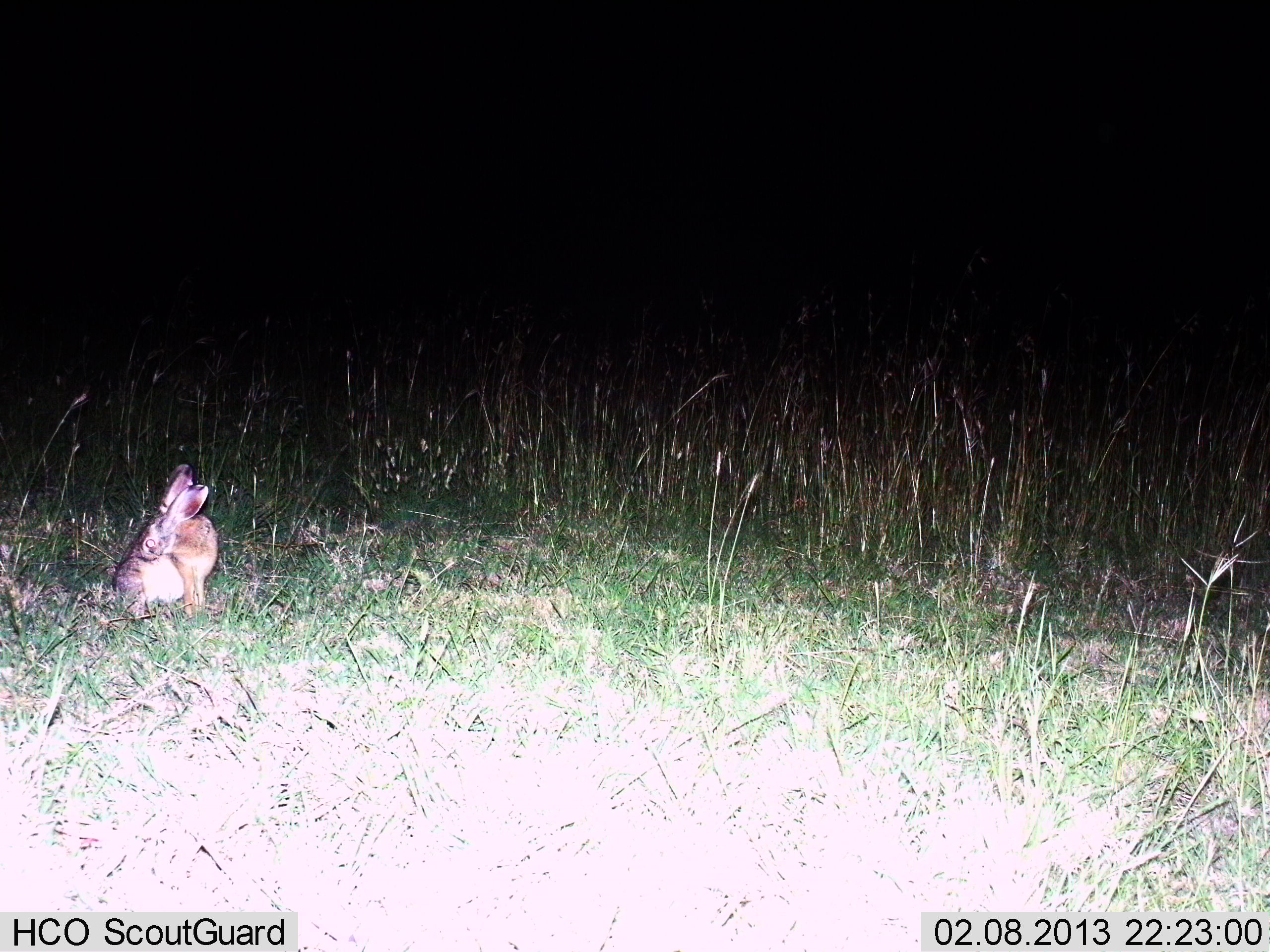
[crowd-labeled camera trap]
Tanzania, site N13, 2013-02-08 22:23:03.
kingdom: Animalia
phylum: Chordata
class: Mammalia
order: Lagomorpha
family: Leporidae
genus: Lepus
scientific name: Lepus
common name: hare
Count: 1.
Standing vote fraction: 40%.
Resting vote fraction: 60%.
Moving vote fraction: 0%.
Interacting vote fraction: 0%.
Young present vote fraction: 0%.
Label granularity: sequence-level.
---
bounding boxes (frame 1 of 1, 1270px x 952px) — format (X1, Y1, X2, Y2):
animal: (113, 464, 218, 617)